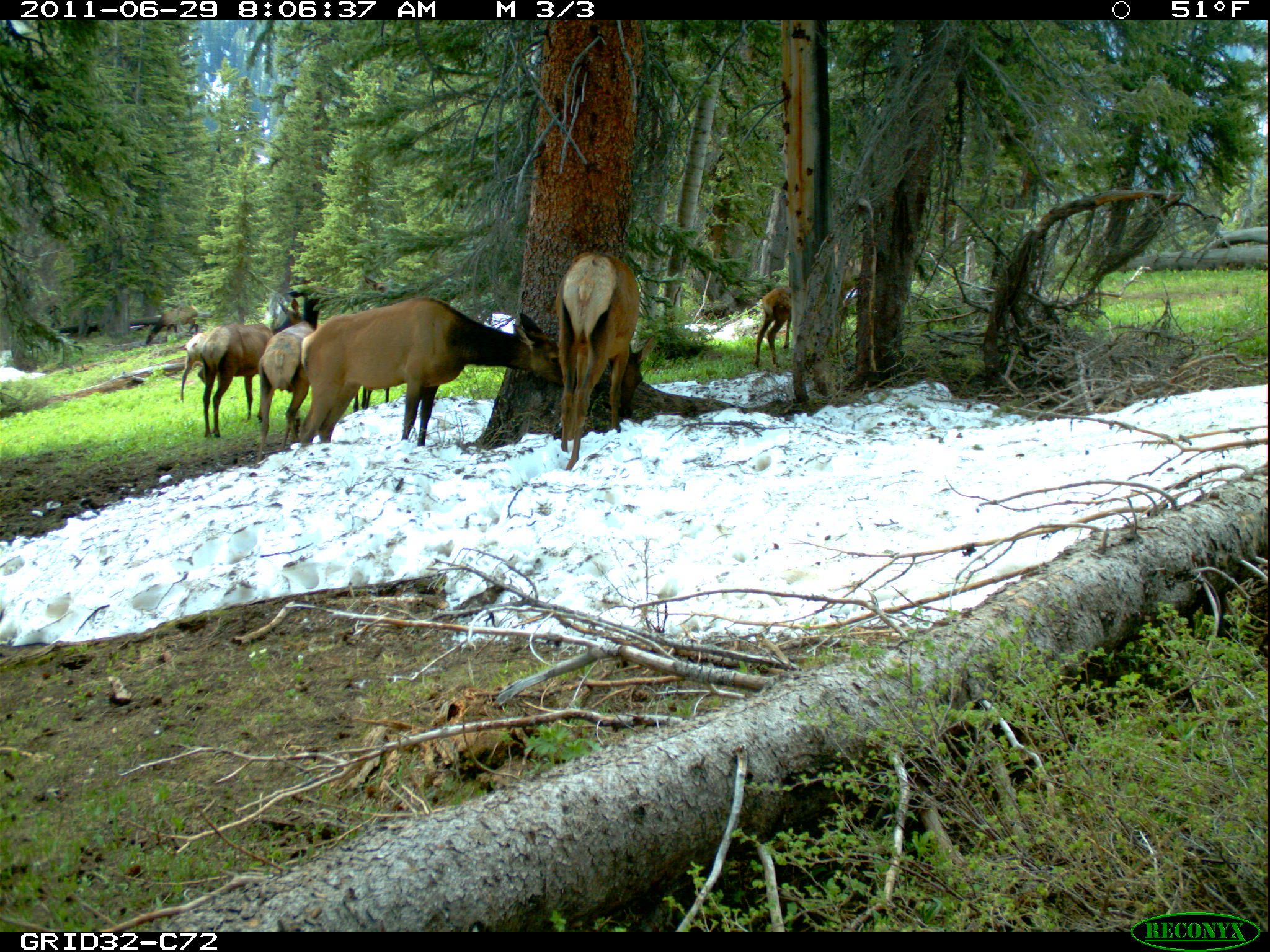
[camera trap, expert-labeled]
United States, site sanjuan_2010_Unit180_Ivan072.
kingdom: Animalia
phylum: Chordata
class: Mammalia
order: Artiodactyla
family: Cervidae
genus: Cervus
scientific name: Cervus elaphus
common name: red deer